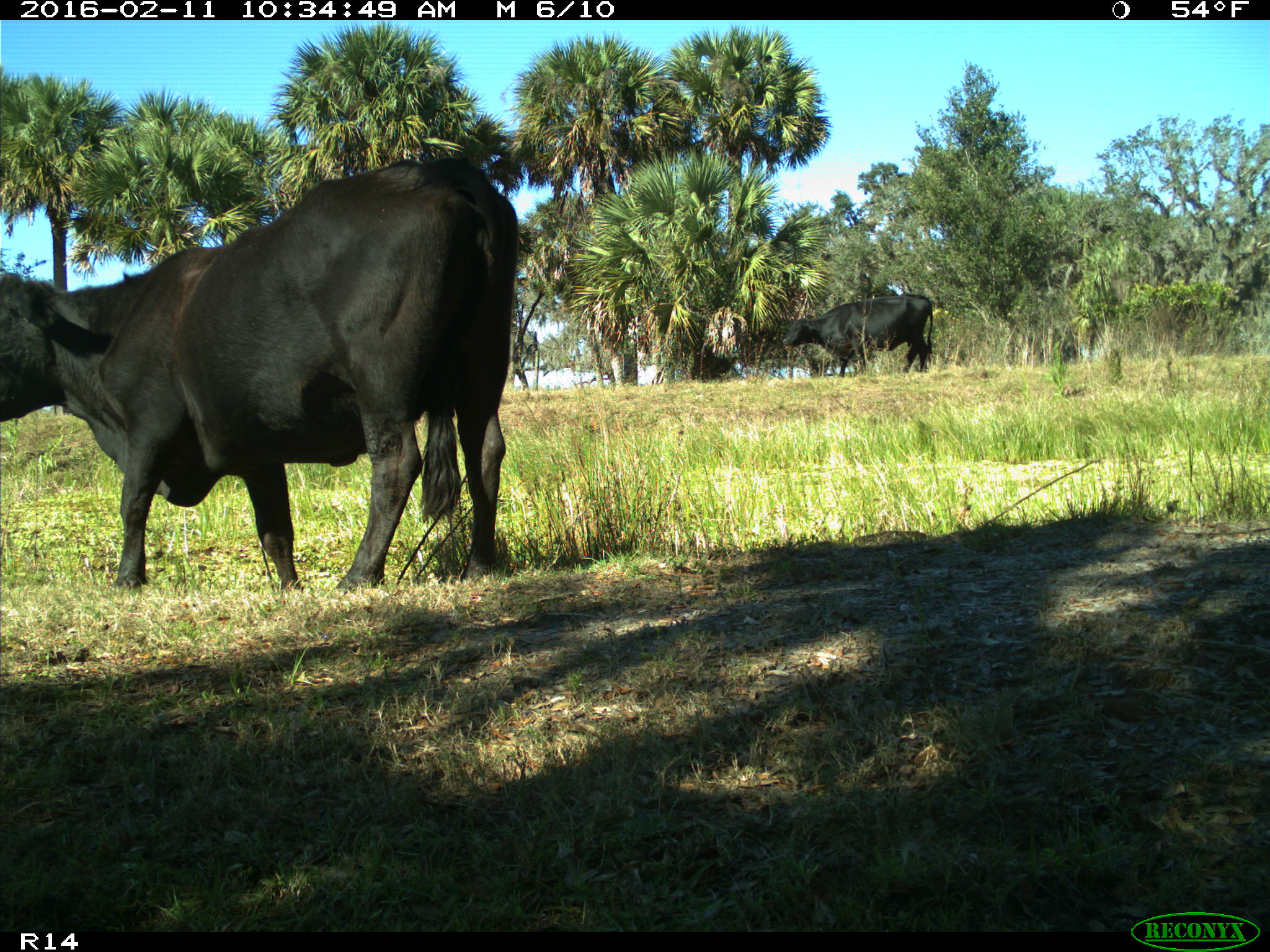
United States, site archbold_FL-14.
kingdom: Animalia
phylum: Chordata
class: Mammalia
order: Artiodactyla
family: Bovidae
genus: Bos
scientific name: Bos taurus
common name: domestic cow